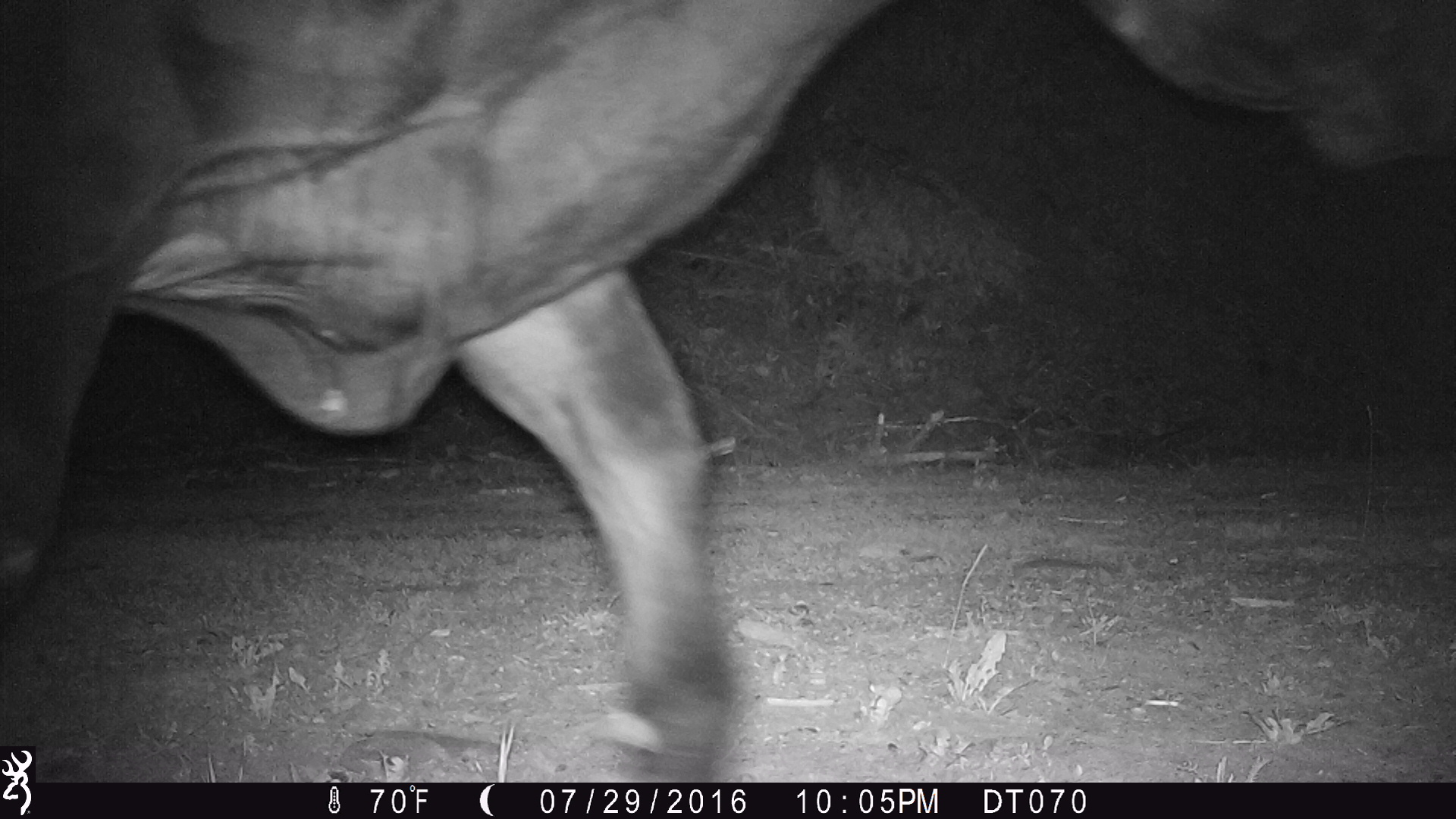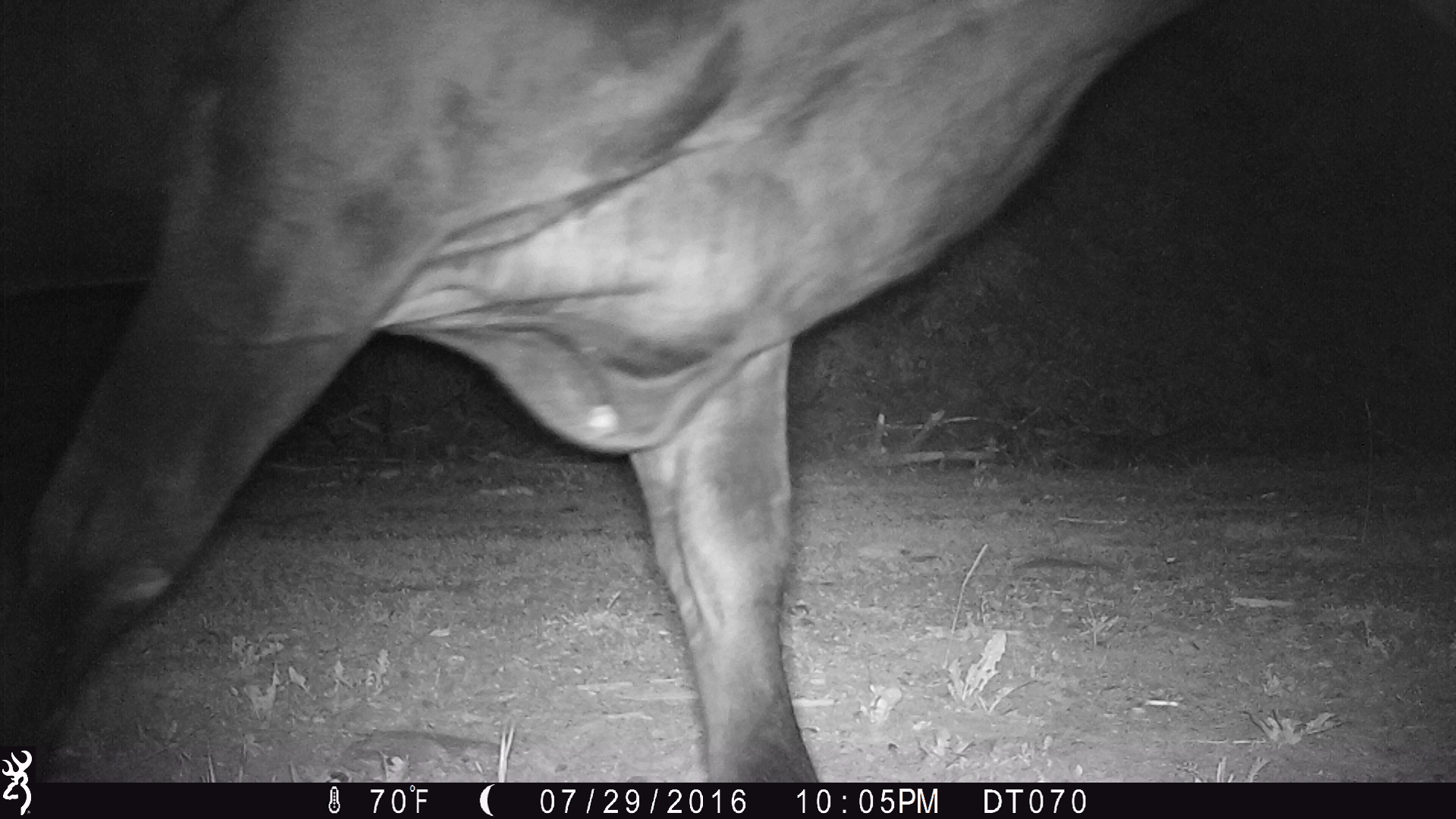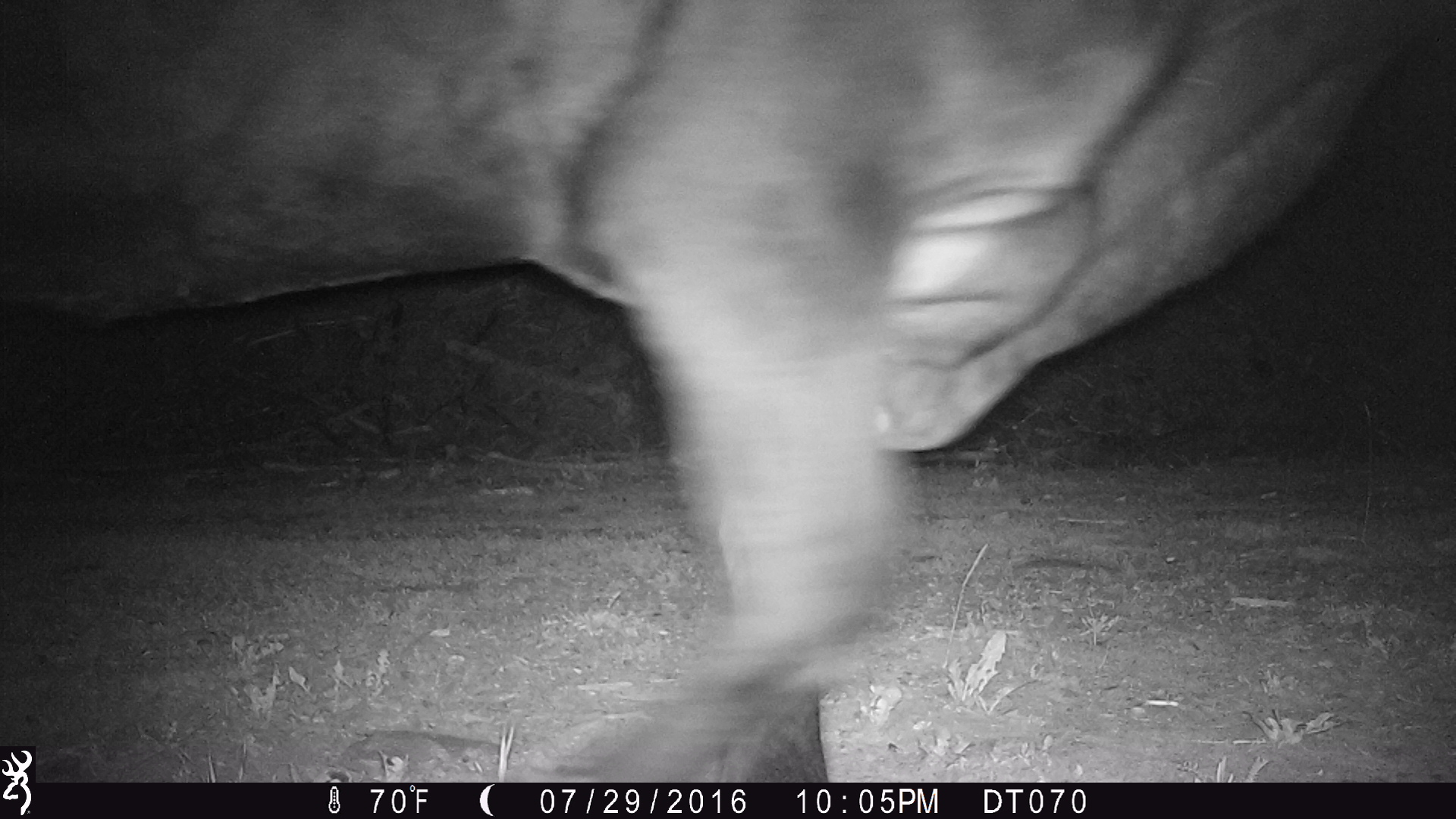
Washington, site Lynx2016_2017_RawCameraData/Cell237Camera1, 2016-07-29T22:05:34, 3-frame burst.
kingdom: Animalia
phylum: Chordata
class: Mammalia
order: Artiodactyla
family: Bovidae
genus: Bos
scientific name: Bos taurus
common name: domestic cattle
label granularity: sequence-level